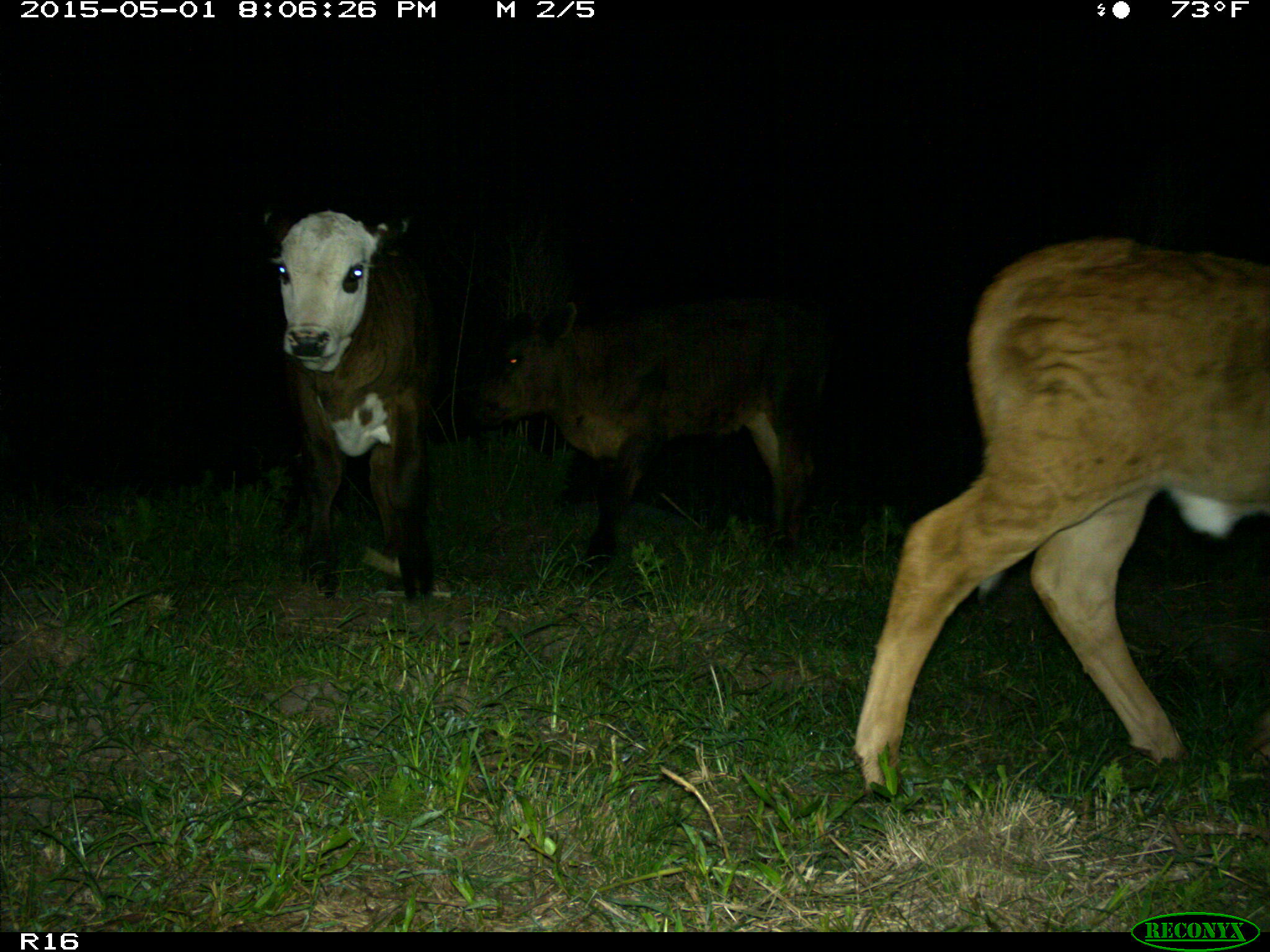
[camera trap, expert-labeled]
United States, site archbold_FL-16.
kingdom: Animalia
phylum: Chordata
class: Mammalia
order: Artiodactyla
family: Bovidae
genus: Bos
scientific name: Bos taurus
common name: domestic cow